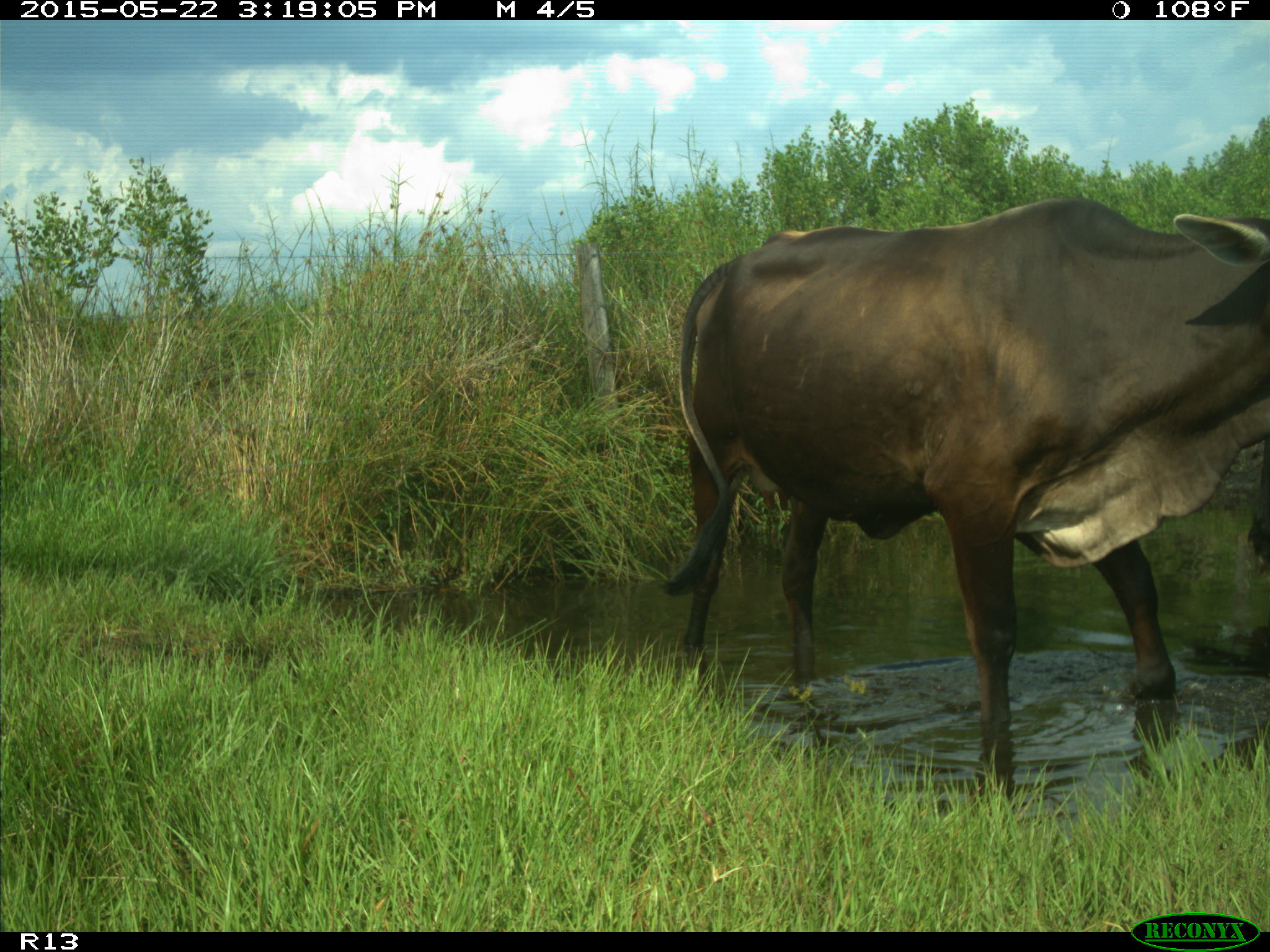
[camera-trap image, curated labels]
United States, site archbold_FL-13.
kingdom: Animalia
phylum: Chordata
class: Mammalia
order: Artiodactyla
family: Bovidae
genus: Bos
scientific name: Bos taurus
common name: domestic cow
Bos taurus (domestic cow).